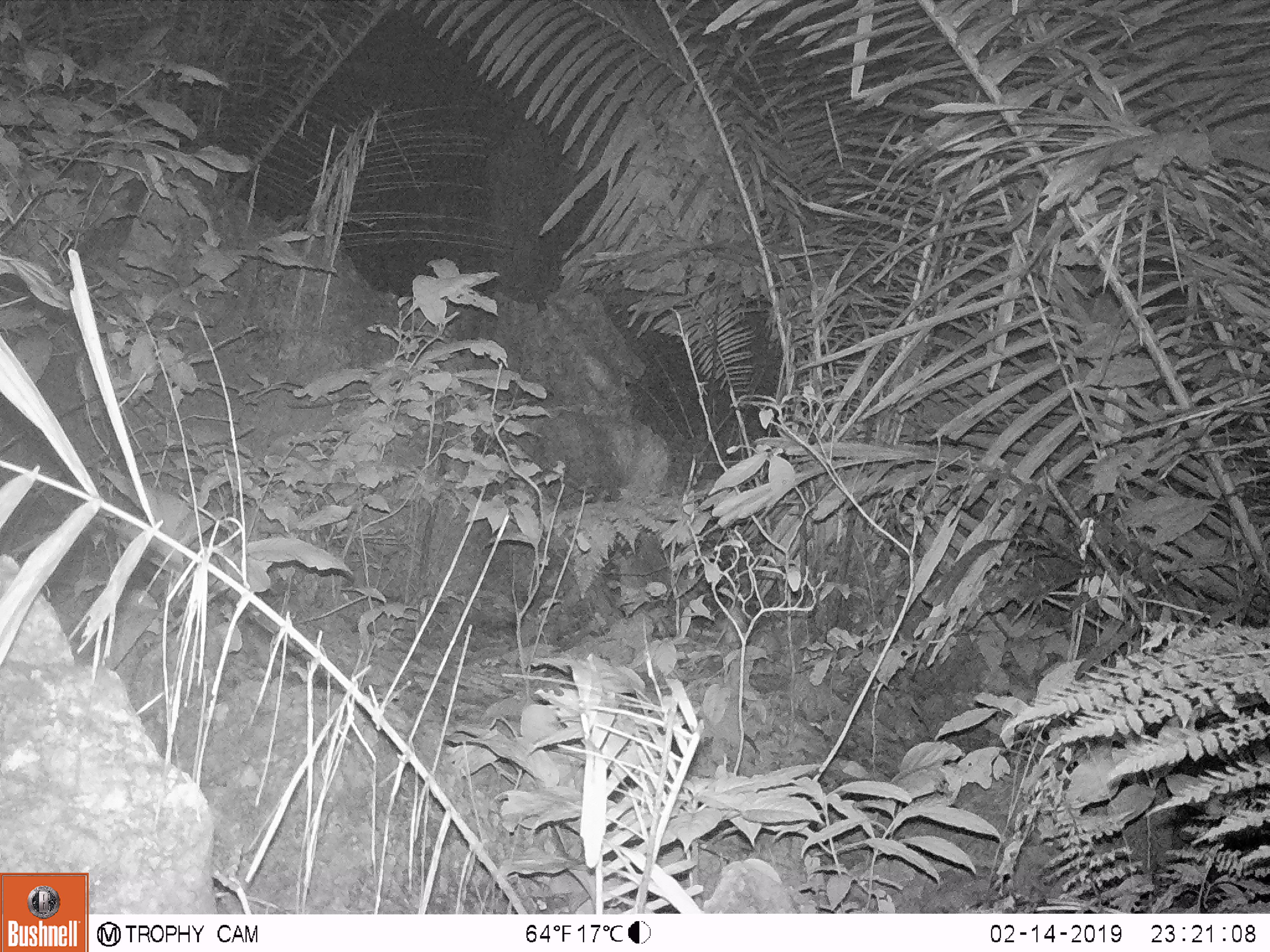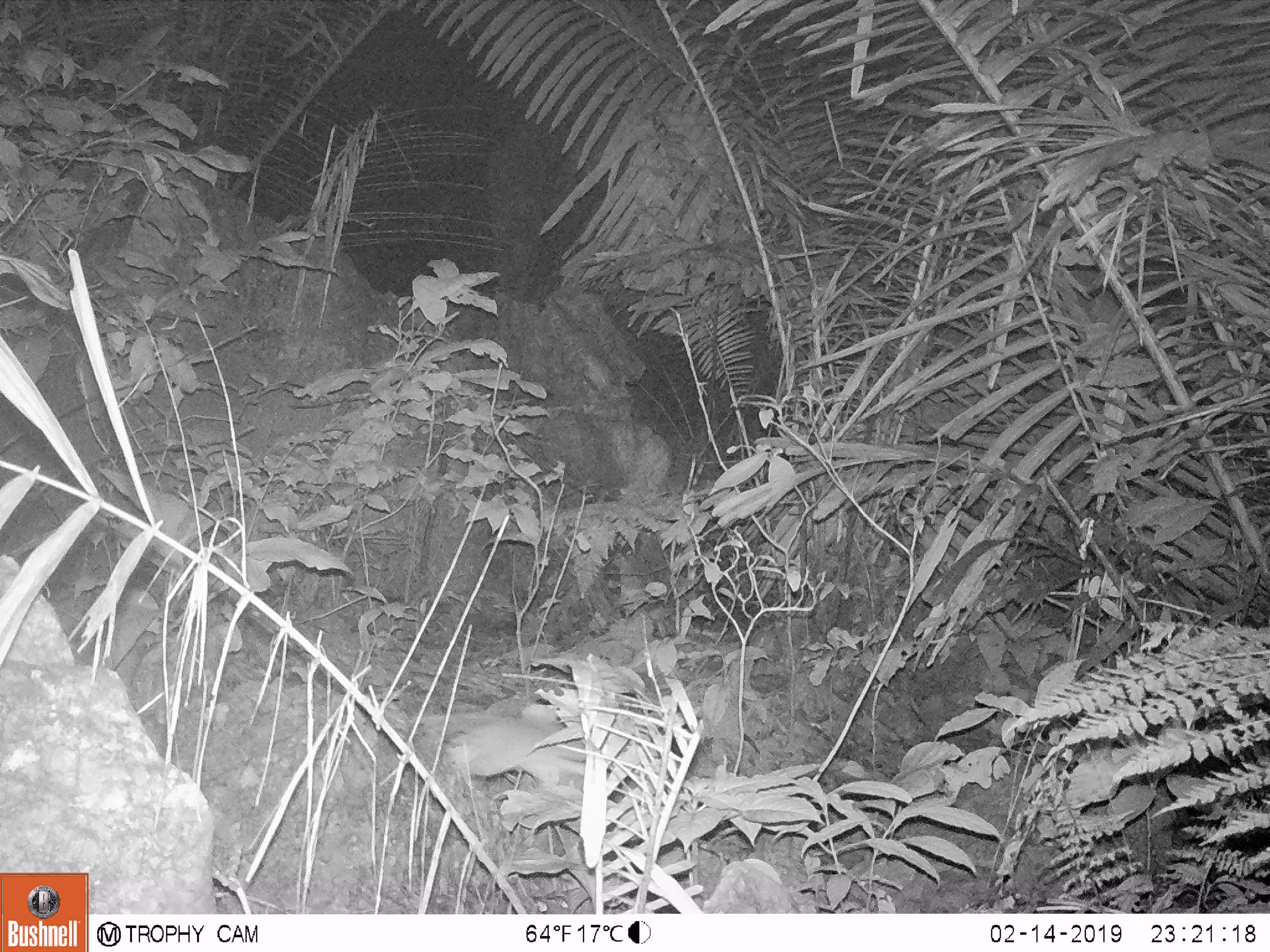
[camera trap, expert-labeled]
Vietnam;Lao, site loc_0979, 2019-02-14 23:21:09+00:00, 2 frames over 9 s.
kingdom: Animalia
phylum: Chordata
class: Mammalia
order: Rodentia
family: Muridae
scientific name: Muridae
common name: old-world mice and rats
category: unidentified murid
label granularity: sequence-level